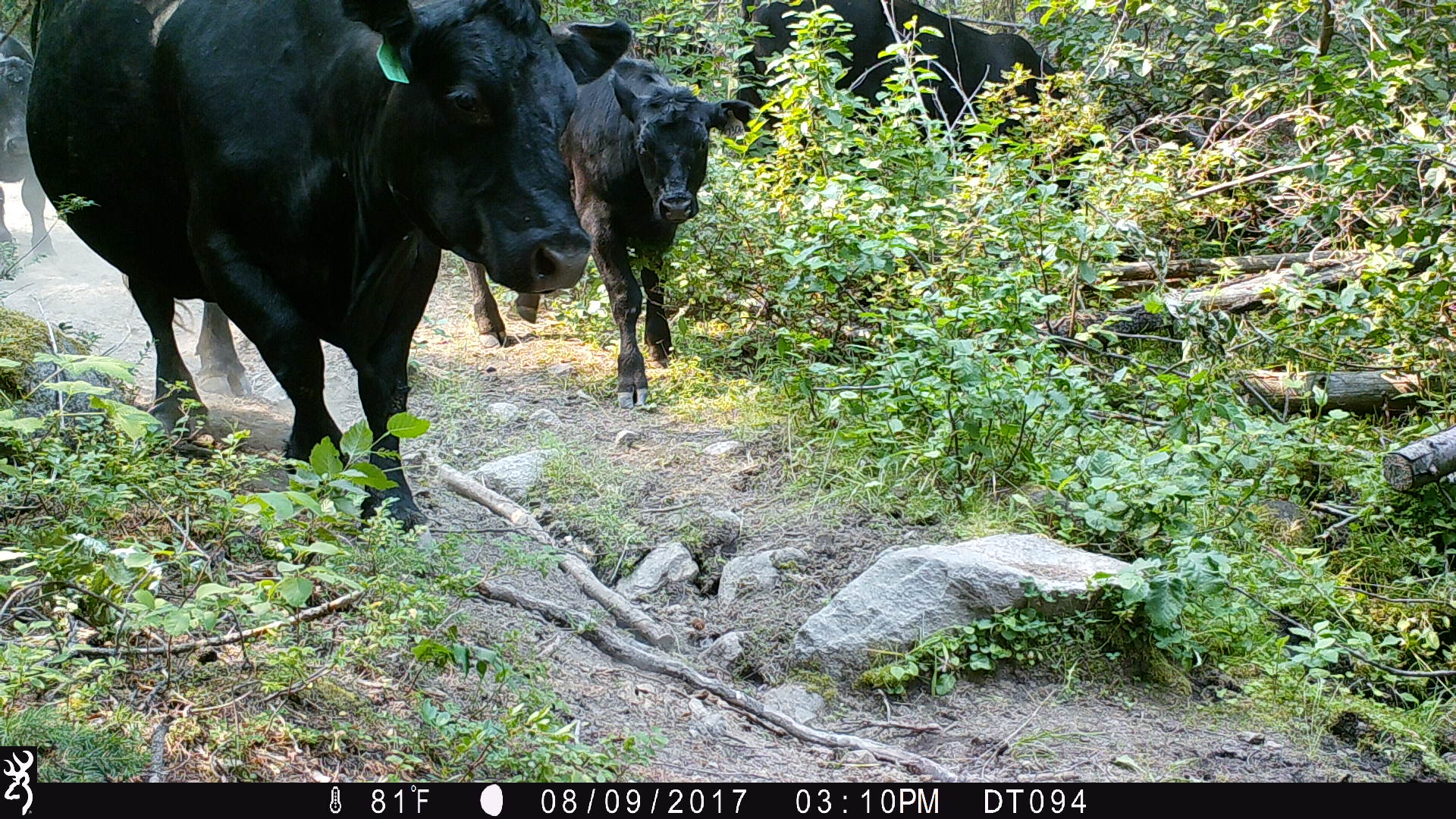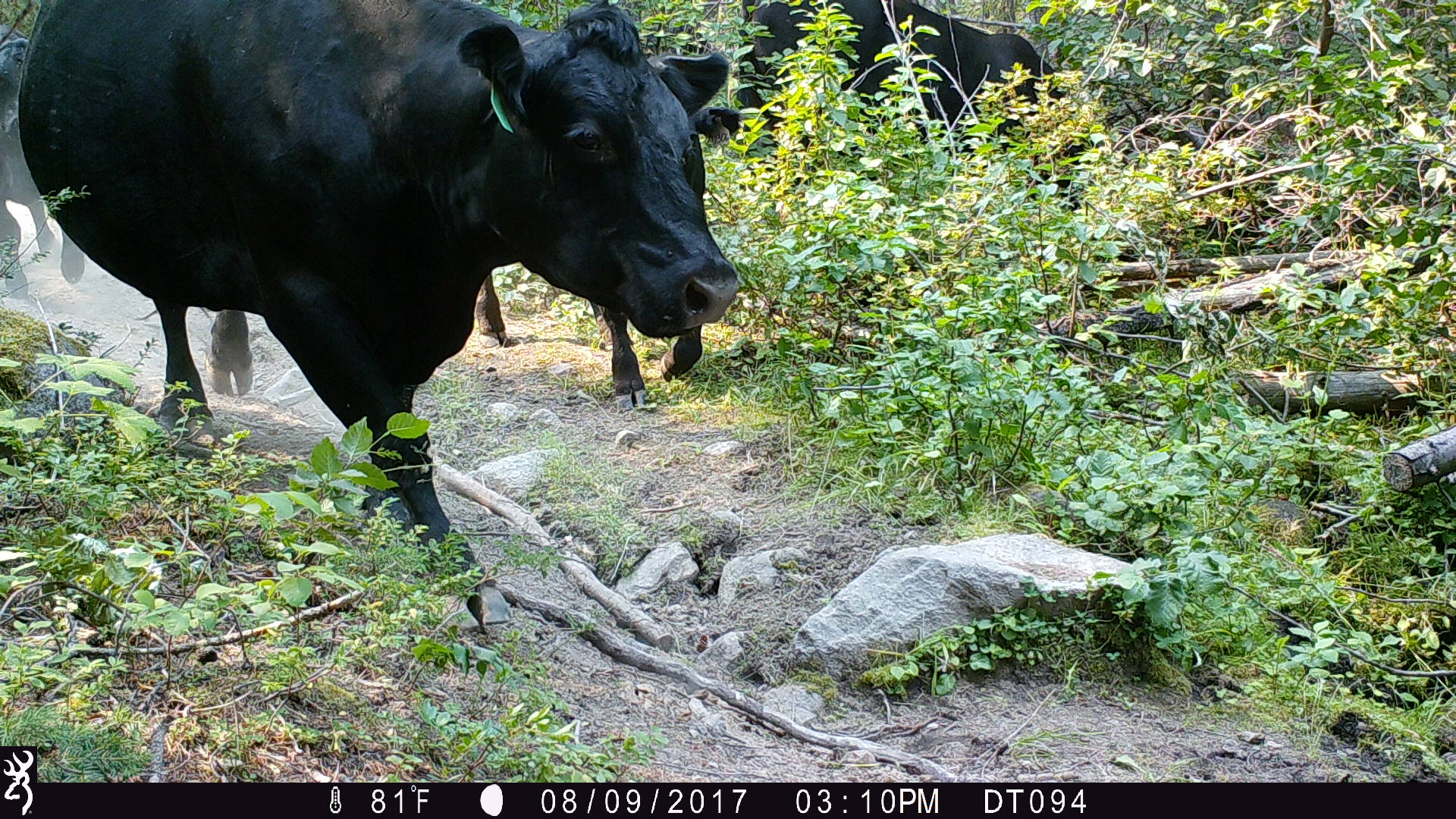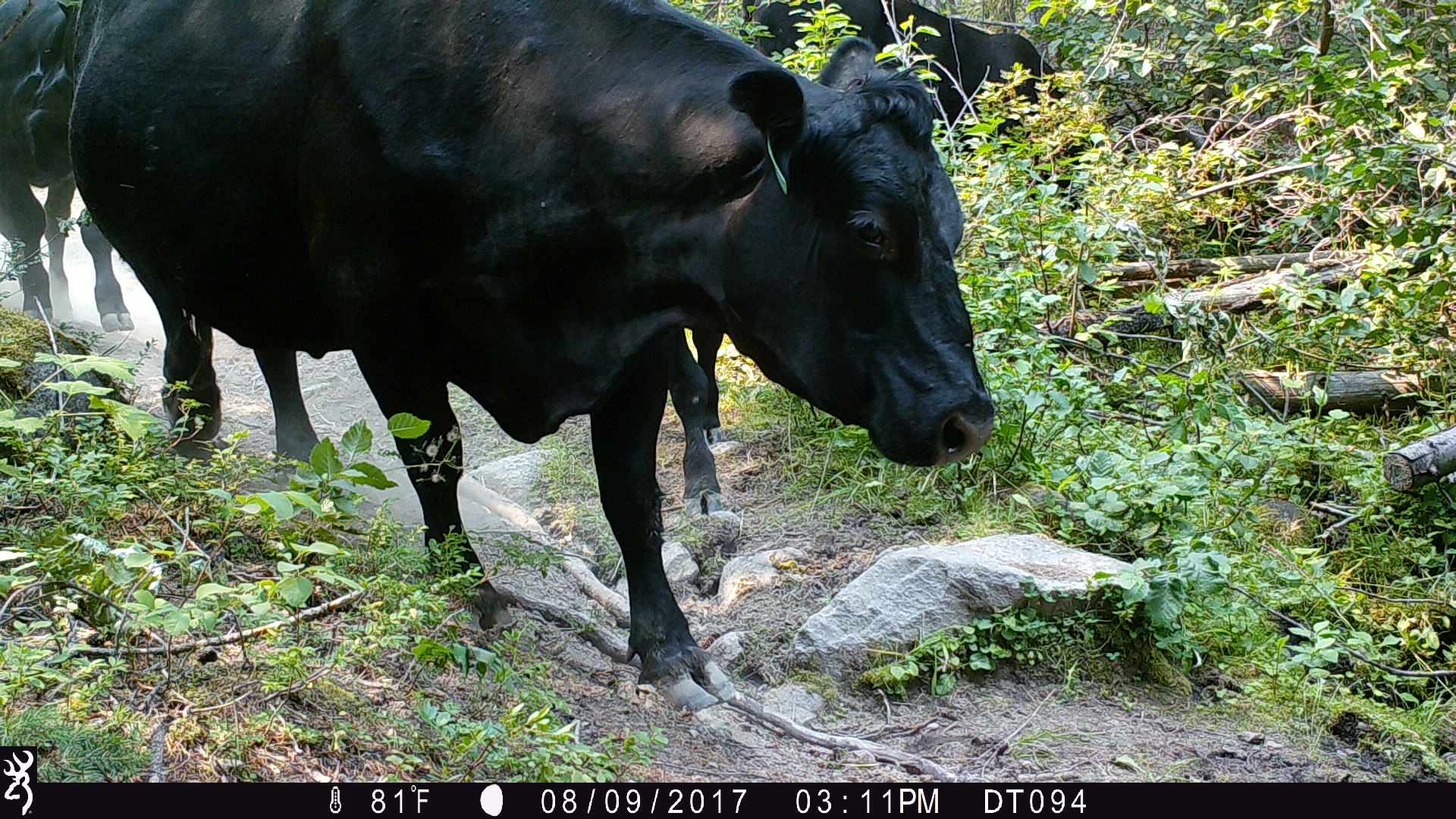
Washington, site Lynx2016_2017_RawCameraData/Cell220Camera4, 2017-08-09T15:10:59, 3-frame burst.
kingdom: Animalia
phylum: Chordata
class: Mammalia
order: Artiodactyla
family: Bovidae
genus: Bos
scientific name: Bos taurus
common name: domestic cattle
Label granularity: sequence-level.